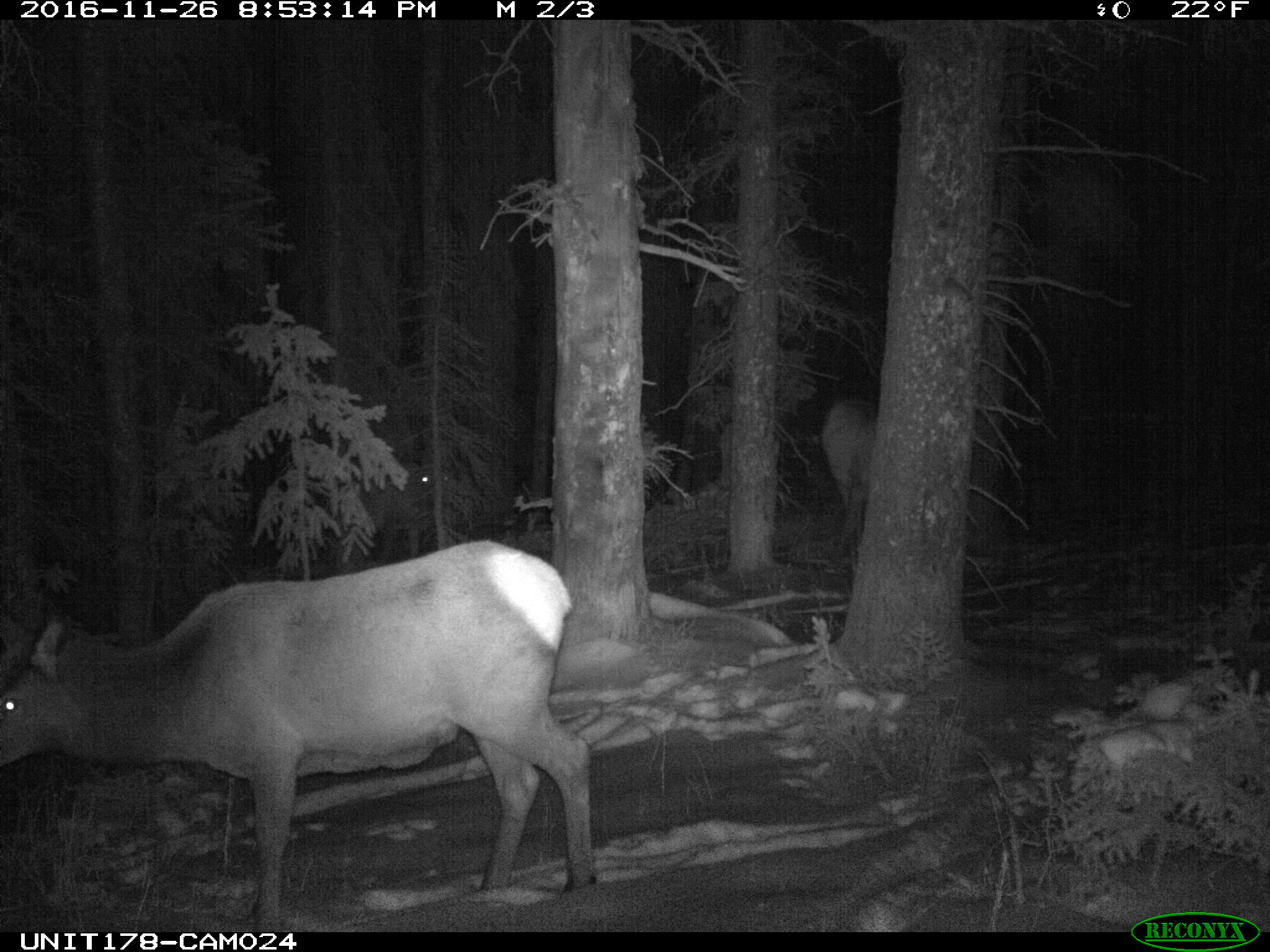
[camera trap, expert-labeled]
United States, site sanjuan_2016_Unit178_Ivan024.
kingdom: Animalia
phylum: Chordata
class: Mammalia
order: Artiodactyla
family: Cervidae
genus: Cervus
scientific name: Cervus elaphus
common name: red deer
Cervus elaphus (red deer).